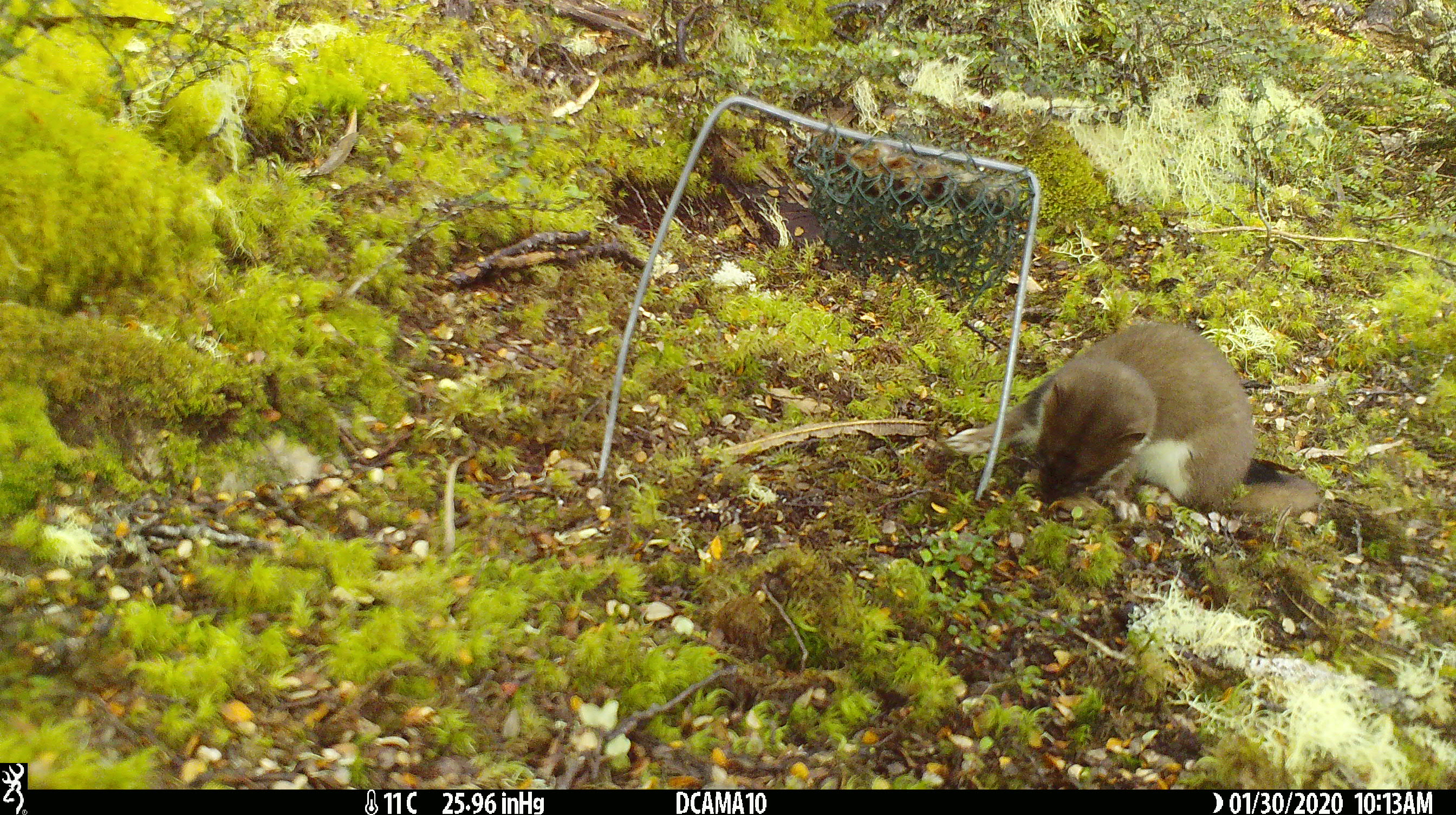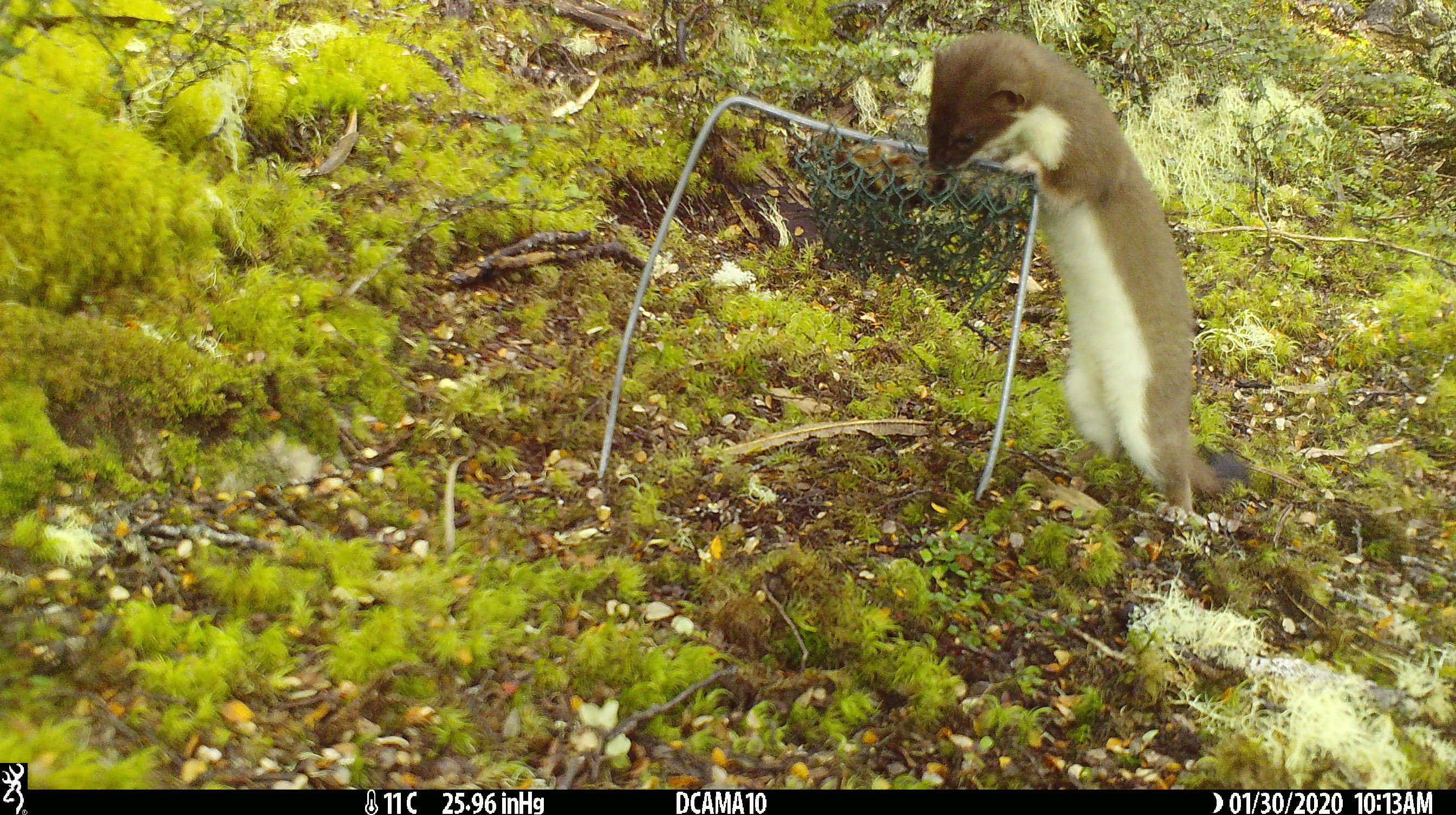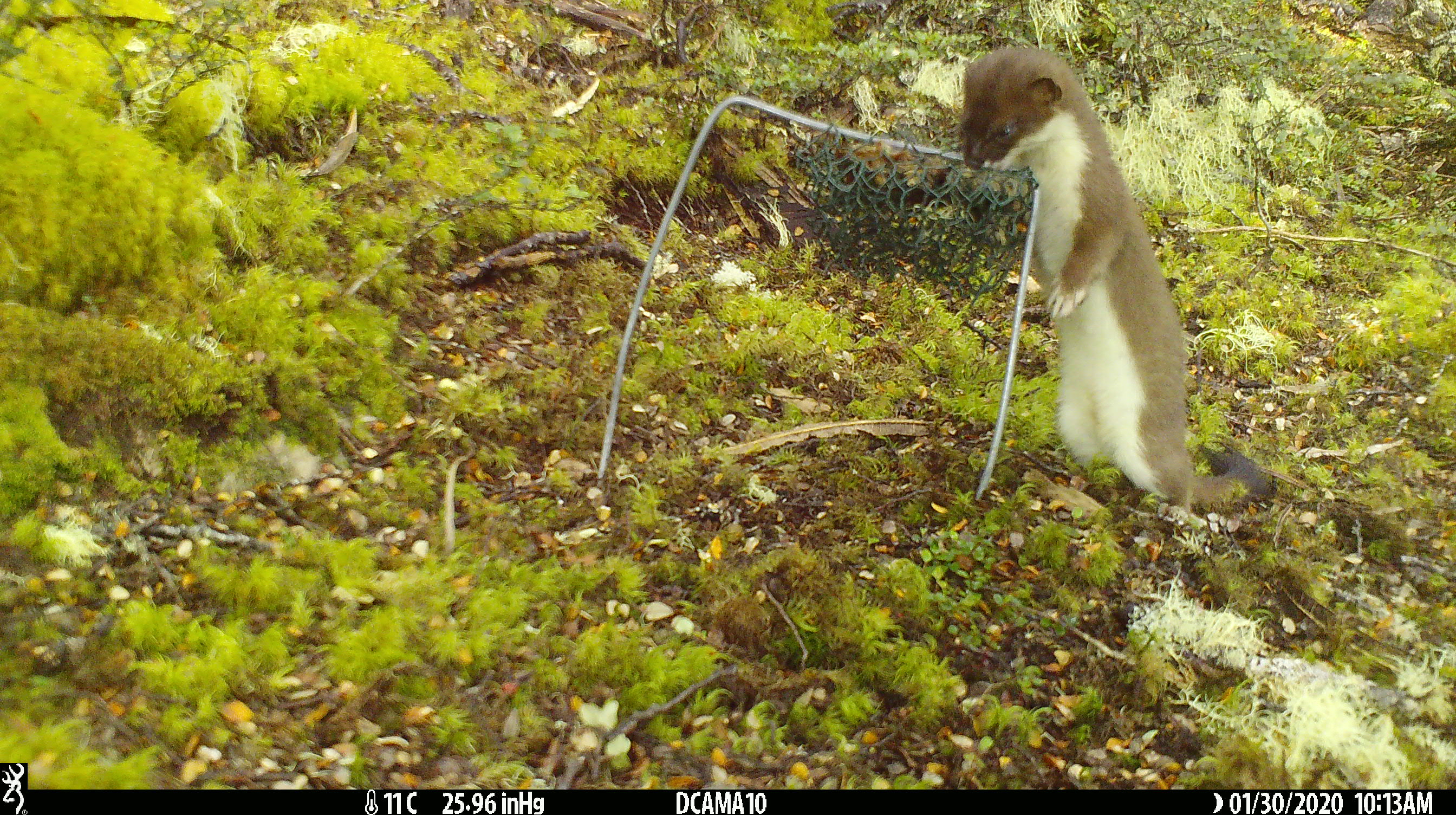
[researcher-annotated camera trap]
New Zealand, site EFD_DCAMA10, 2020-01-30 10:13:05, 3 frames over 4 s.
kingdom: Animalia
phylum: Chordata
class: Mammalia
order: Carnivora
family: Mustelidae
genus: Mustela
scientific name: Mustela erminea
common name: stoat